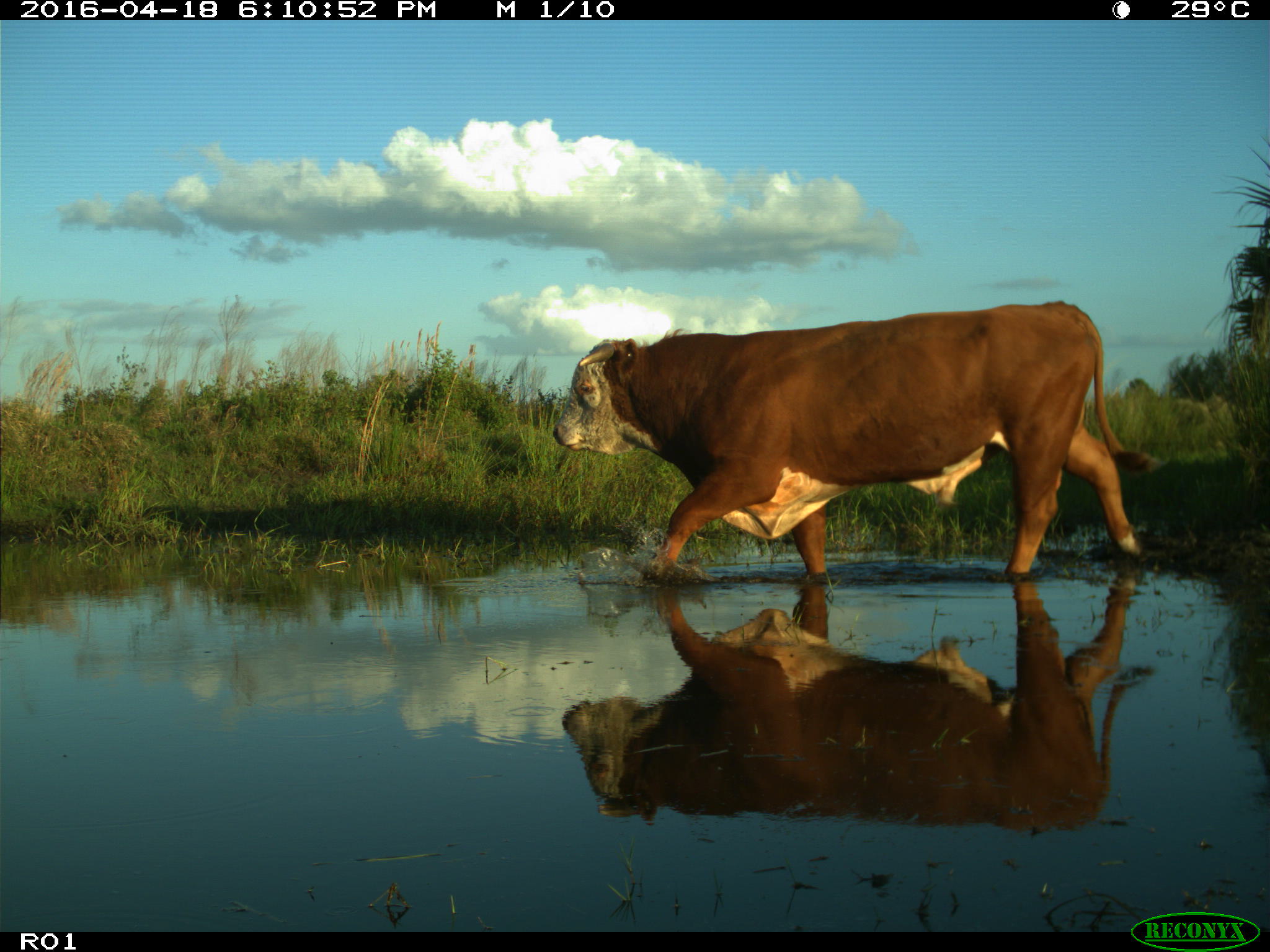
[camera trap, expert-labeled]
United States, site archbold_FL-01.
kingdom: Animalia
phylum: Chordata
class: Mammalia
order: Artiodactyla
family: Bovidae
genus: Bos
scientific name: Bos taurus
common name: domestic cow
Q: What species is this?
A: Bos taurus (domestic cow).